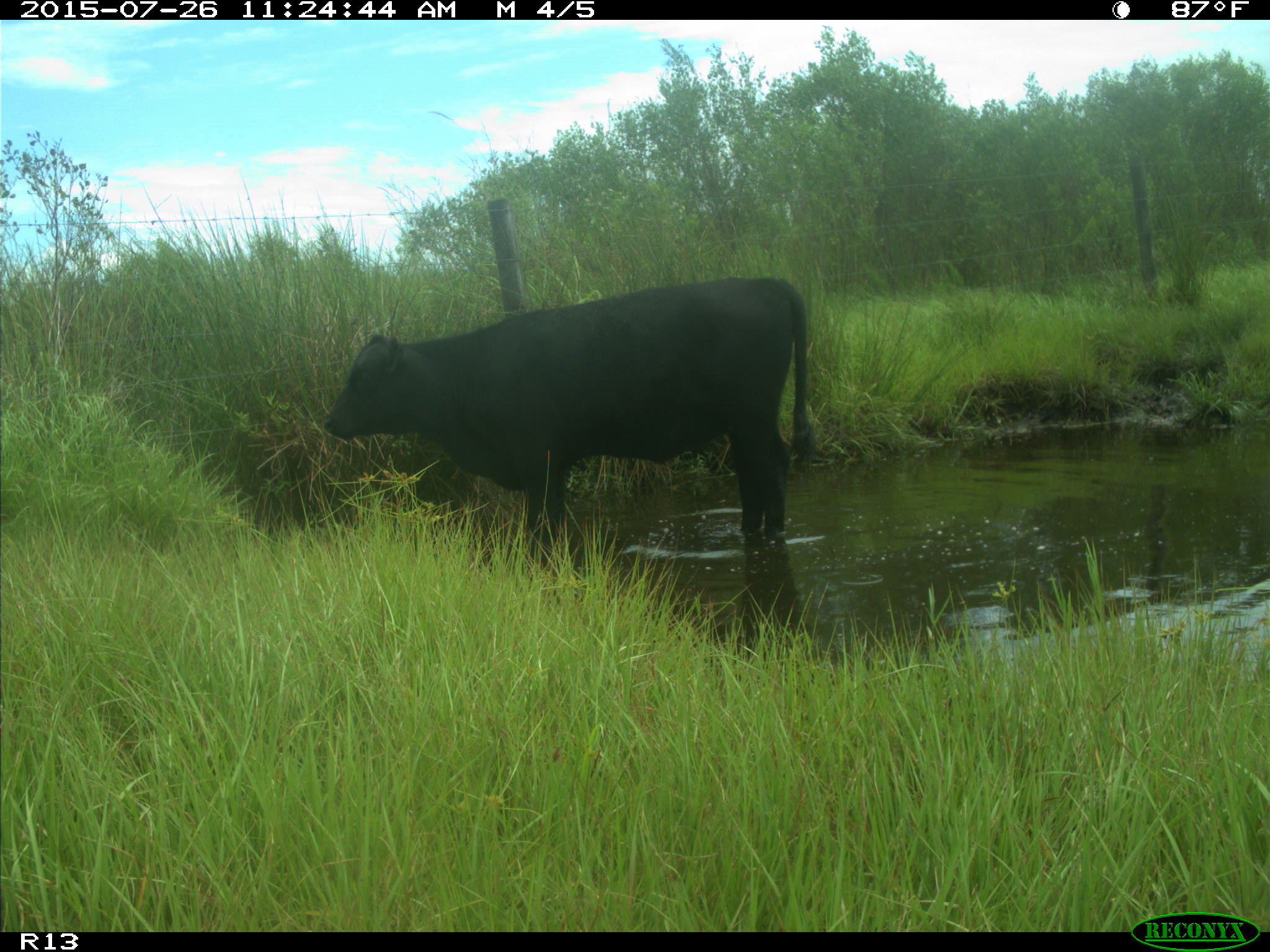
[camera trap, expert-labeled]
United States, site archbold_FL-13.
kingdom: Animalia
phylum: Chordata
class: Mammalia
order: Artiodactyla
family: Bovidae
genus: Bos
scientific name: Bos taurus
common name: domestic cow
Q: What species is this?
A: Bos taurus (domestic cow).